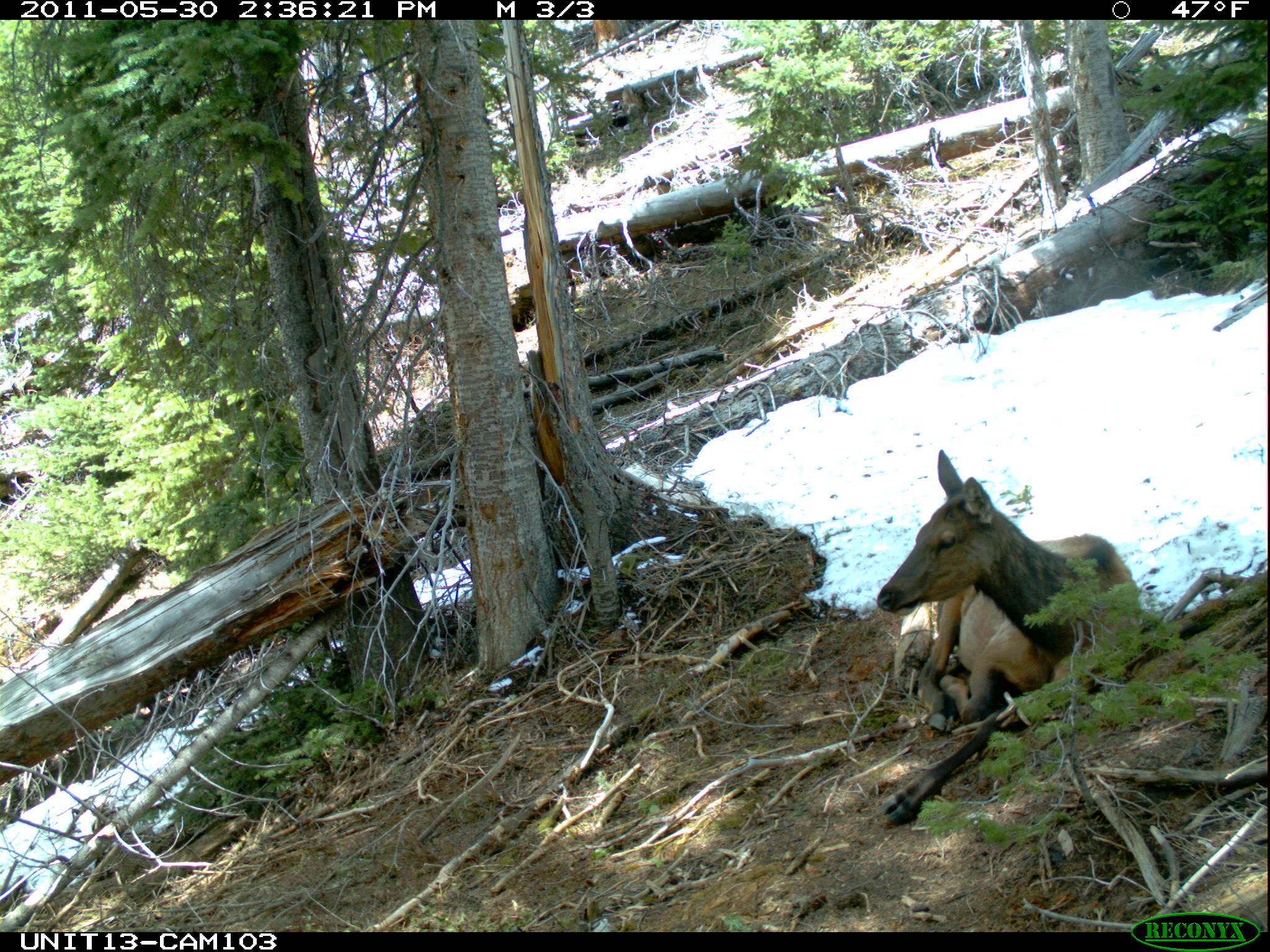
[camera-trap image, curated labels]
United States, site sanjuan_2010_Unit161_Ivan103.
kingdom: Animalia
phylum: Chordata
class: Mammalia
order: Artiodactyla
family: Cervidae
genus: Cervus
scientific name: Cervus elaphus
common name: red deer